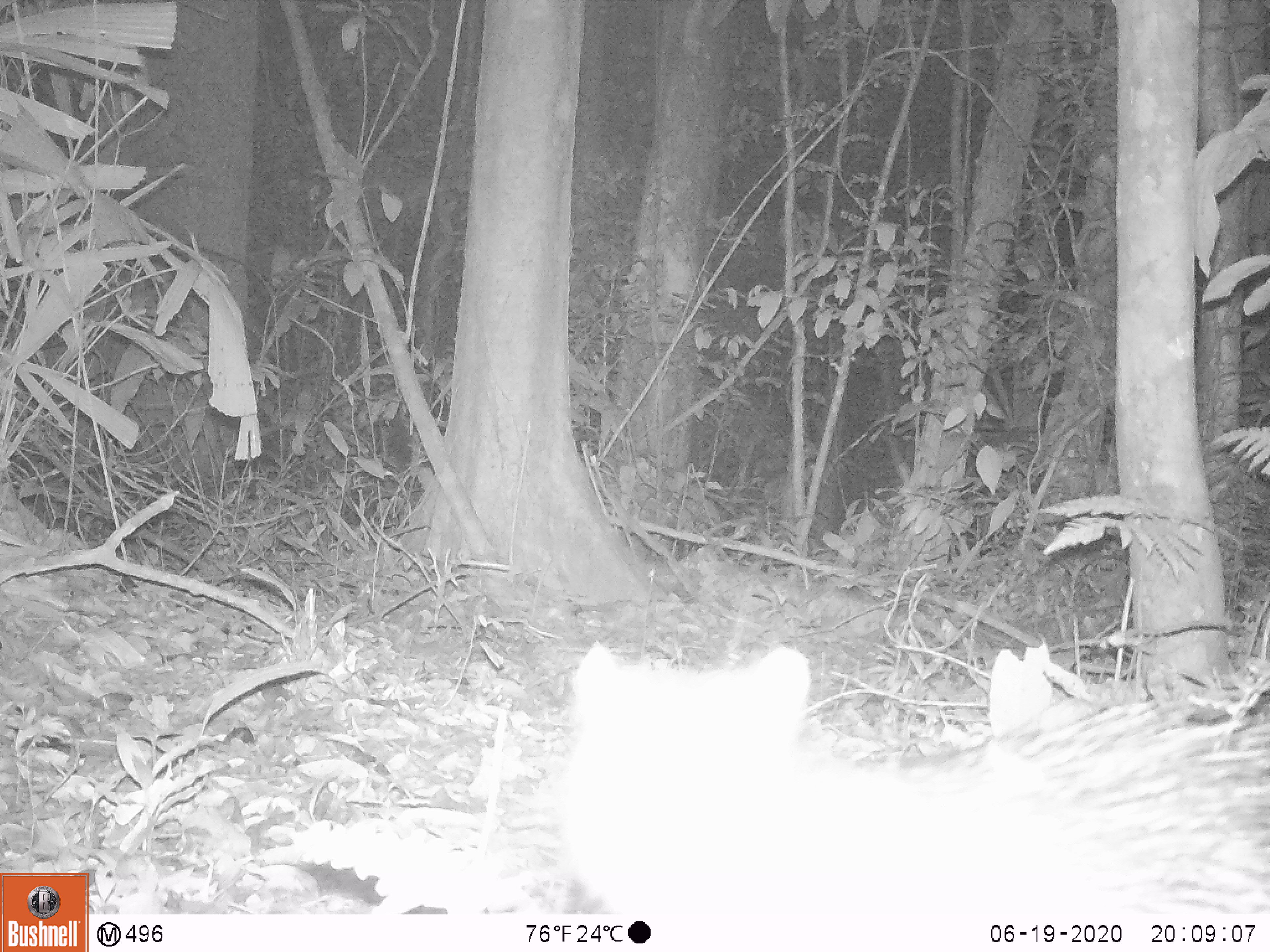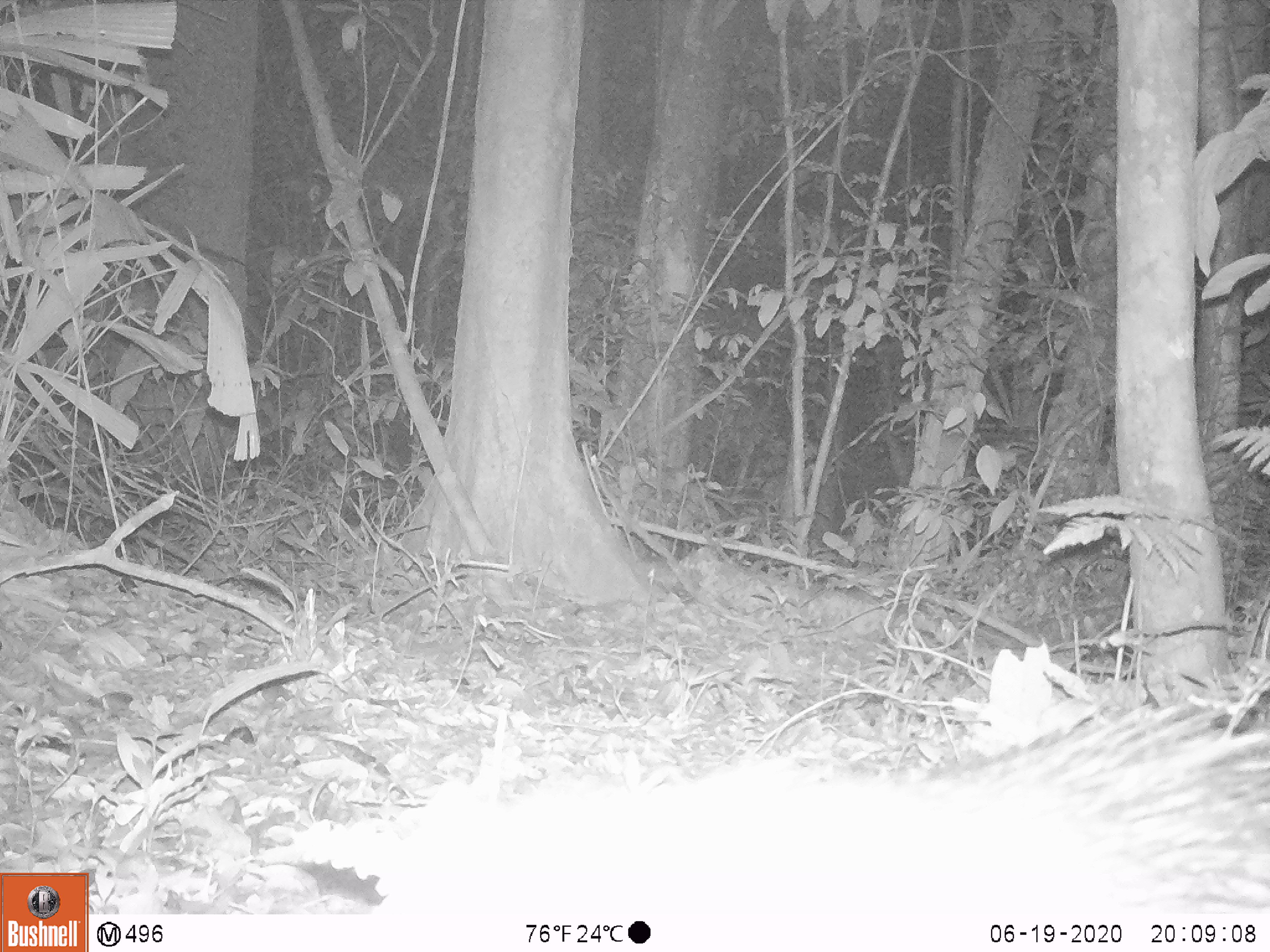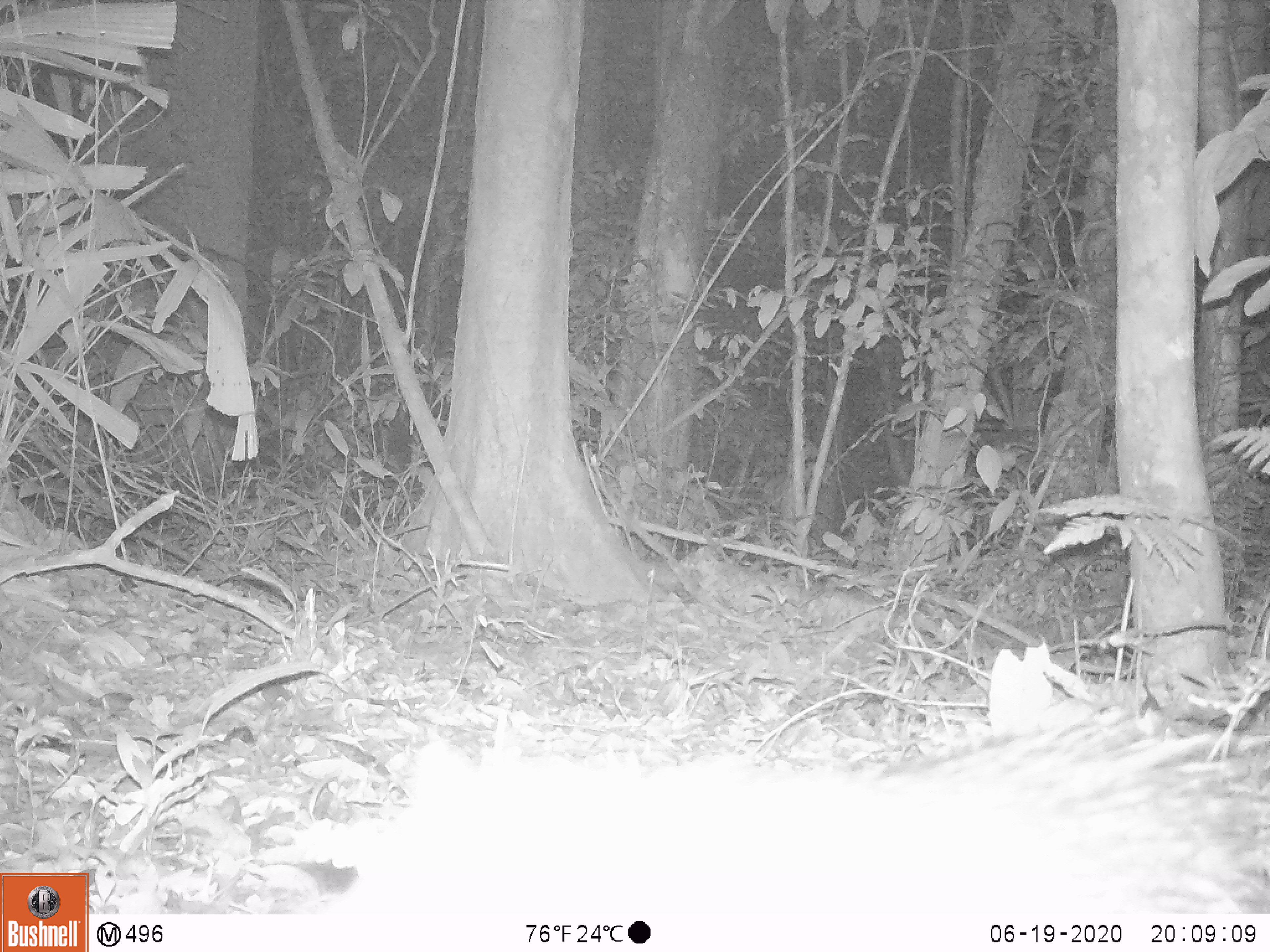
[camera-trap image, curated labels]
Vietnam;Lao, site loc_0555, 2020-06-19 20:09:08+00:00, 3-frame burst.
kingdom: Animalia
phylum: Chordata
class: Mammalia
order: Rodentia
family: Hystricidae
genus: Atherurus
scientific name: Atherurus macrourus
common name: asiatic brush-tailed porcupine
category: asiatic brush tailed porcupine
Asiatic brush tailed porcupine (asiatic brush-tailed porcupine) (Atherurus macrourus). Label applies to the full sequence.